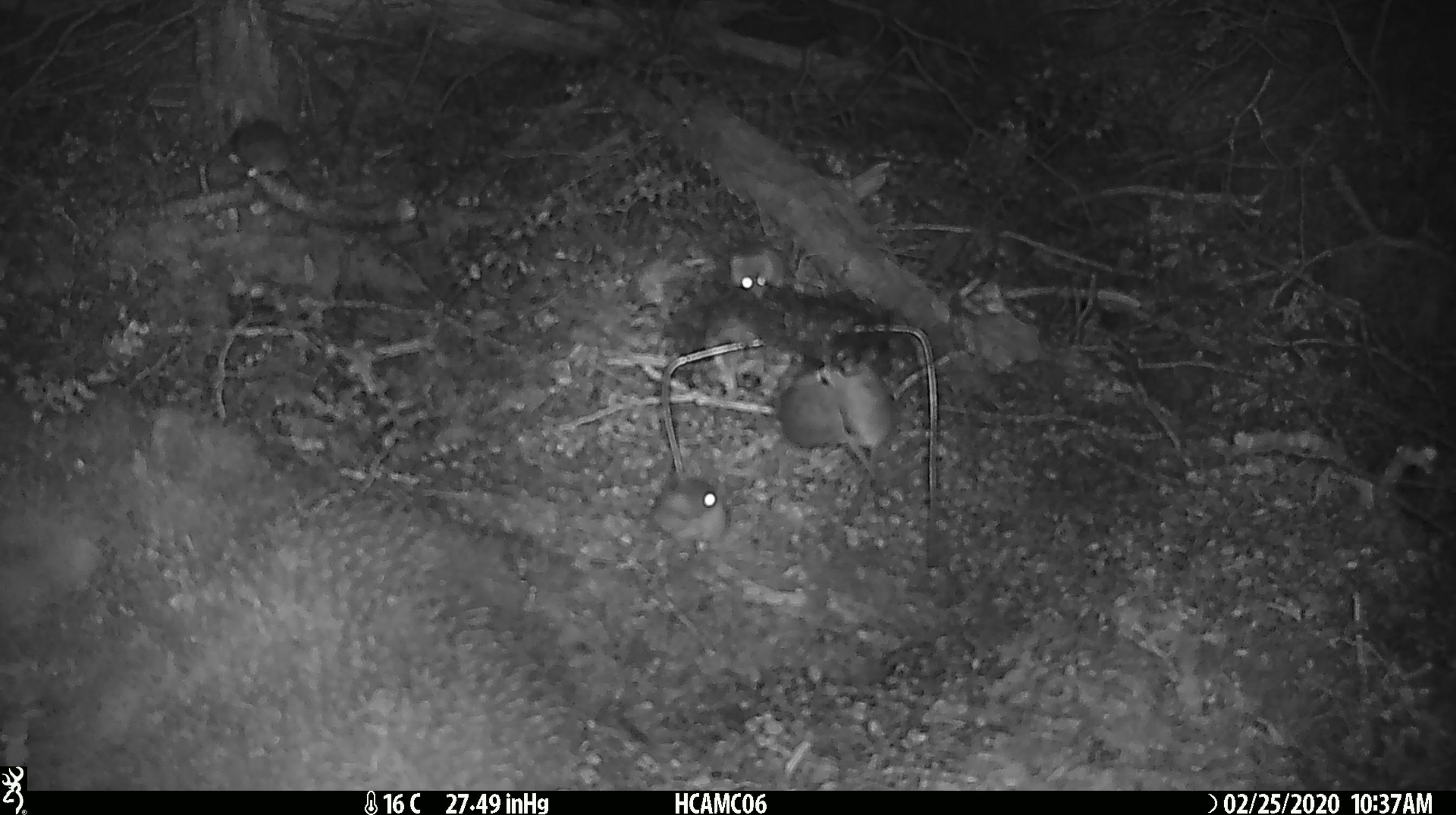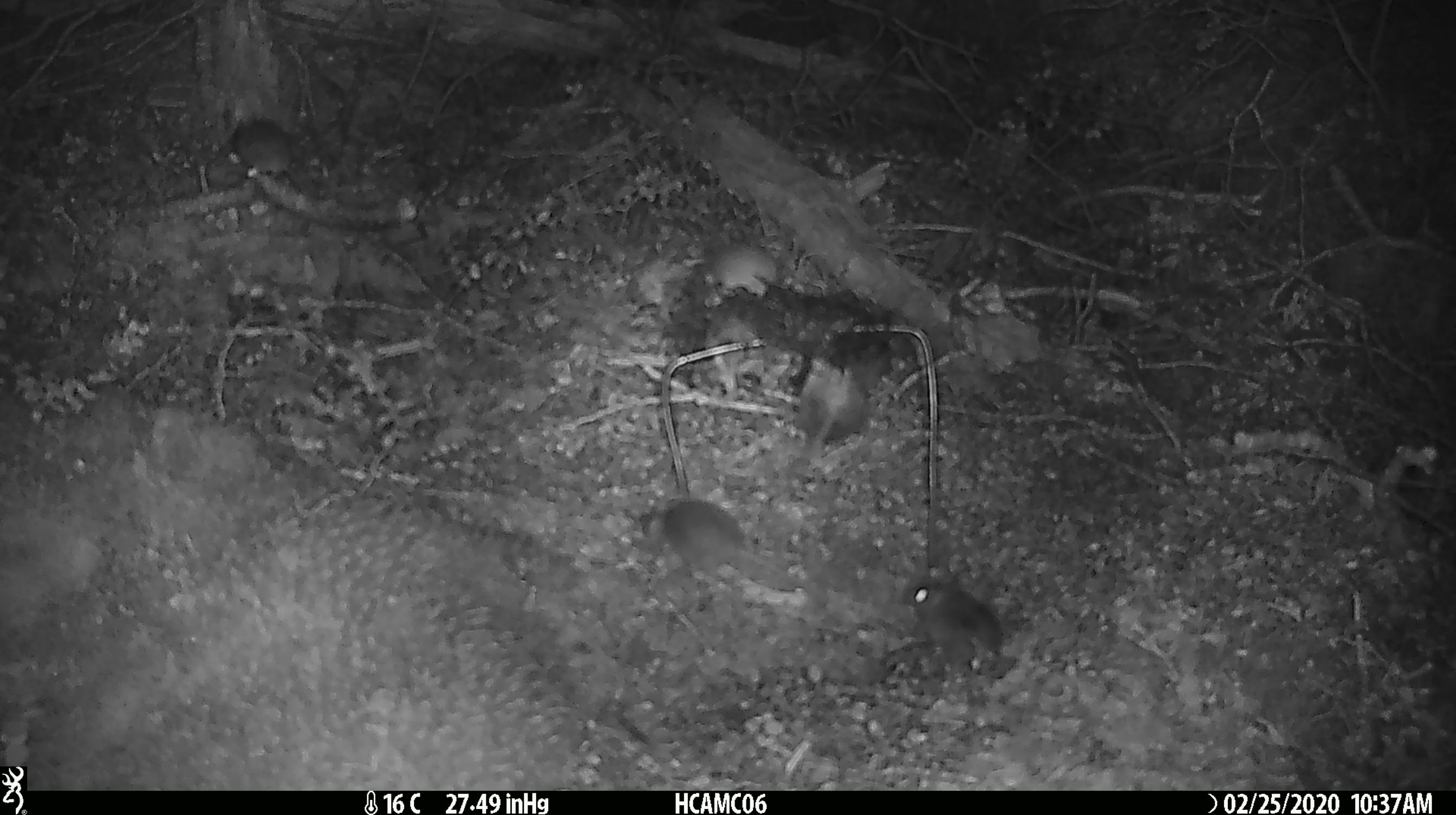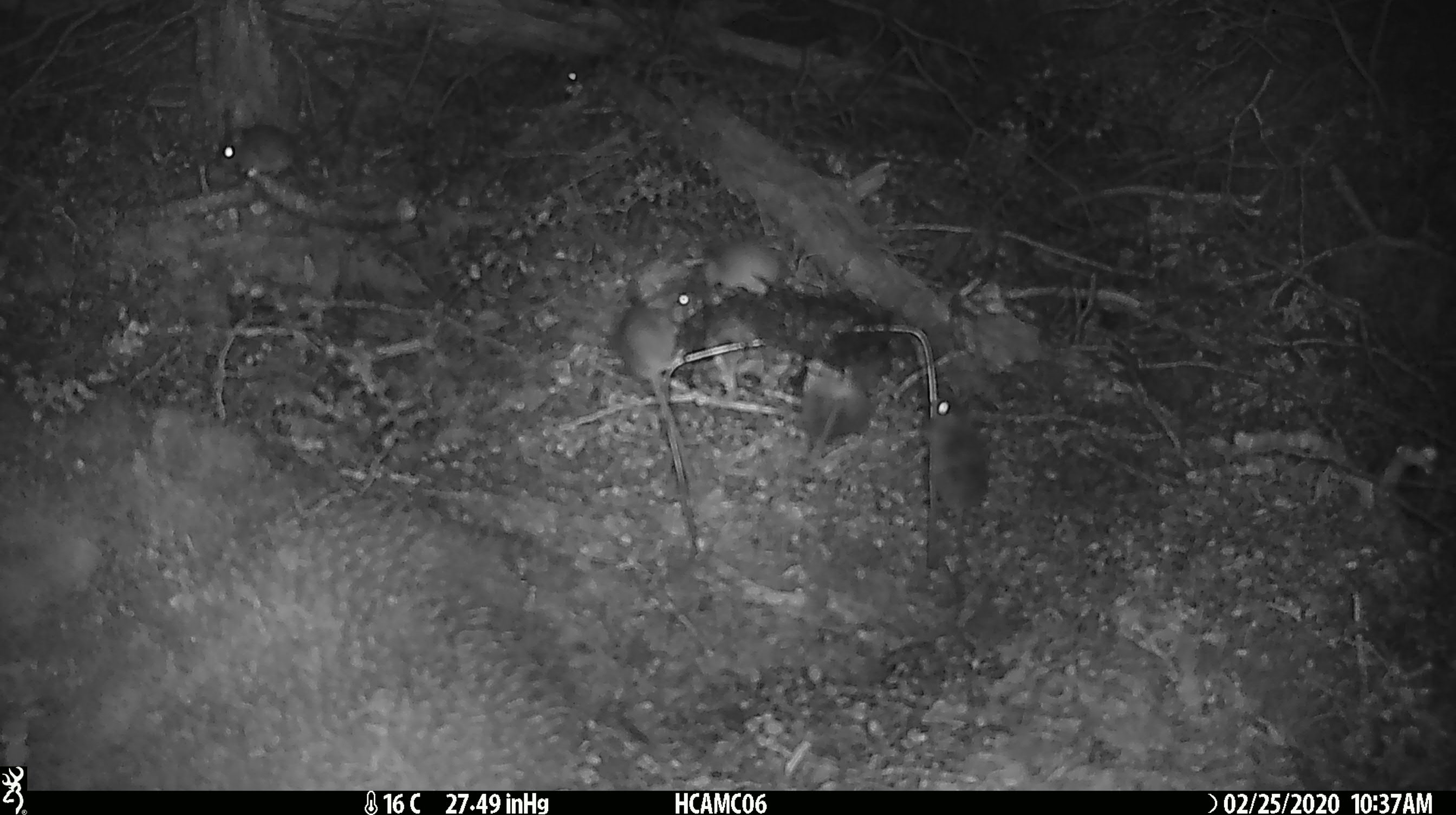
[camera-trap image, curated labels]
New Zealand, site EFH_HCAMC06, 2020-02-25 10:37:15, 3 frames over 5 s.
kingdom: Animalia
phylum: Chordata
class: Mammalia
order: Rodentia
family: Muridae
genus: Mus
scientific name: Mus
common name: mouse